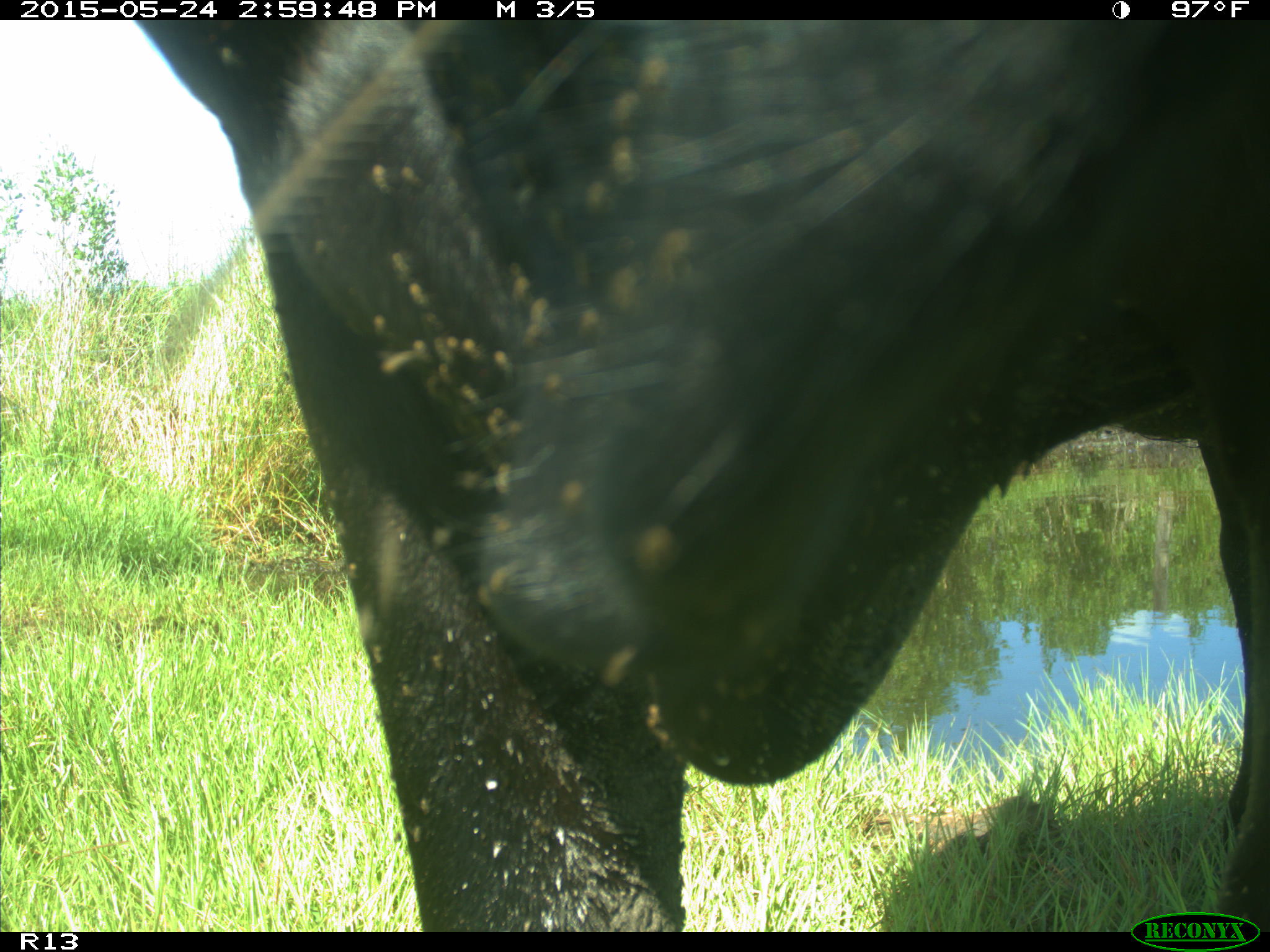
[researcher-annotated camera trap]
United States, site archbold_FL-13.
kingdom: Animalia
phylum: Chordata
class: Mammalia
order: Artiodactyla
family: Bovidae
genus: Bos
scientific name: Bos taurus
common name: domestic cow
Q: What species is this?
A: Bos taurus (domestic cow).